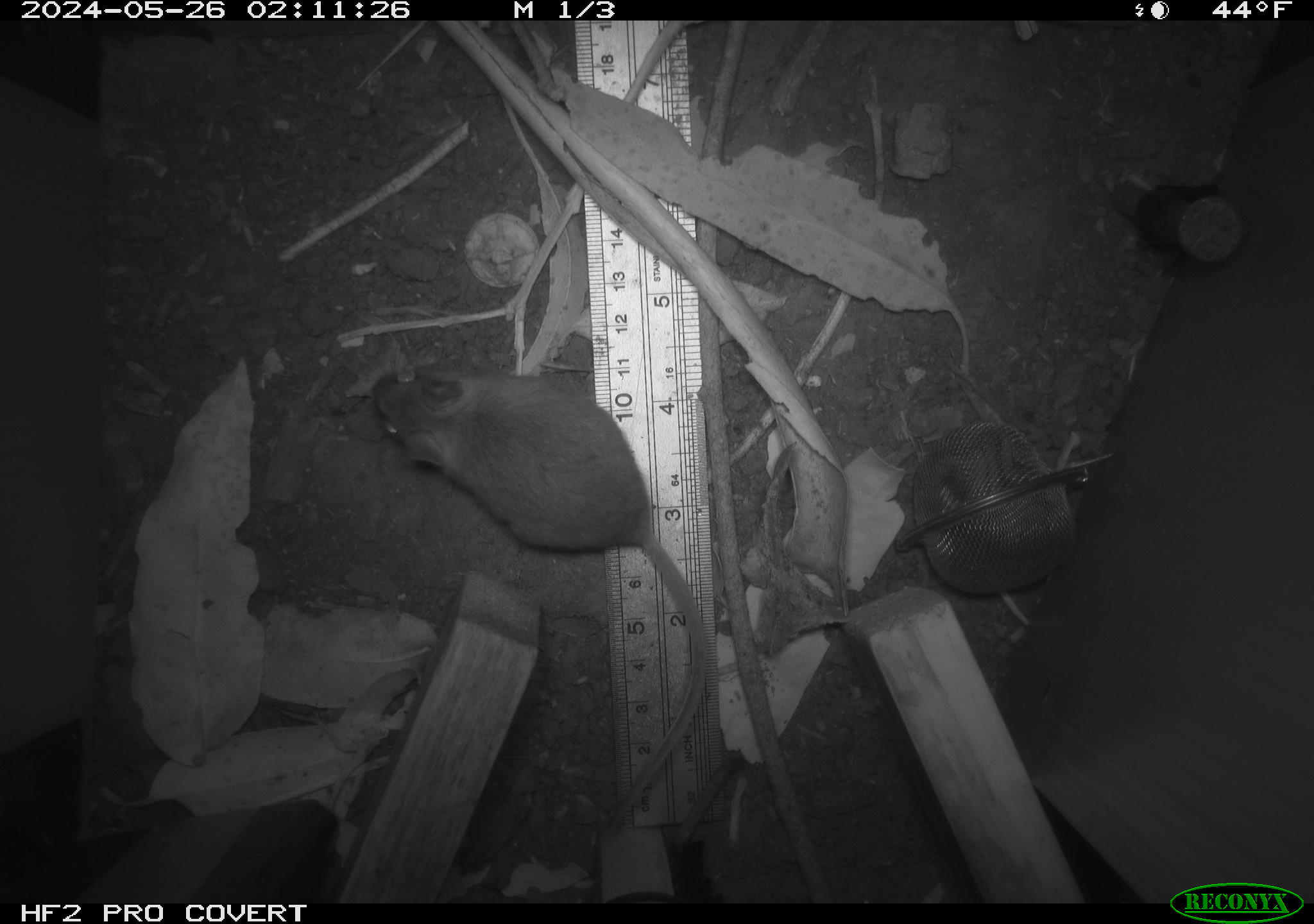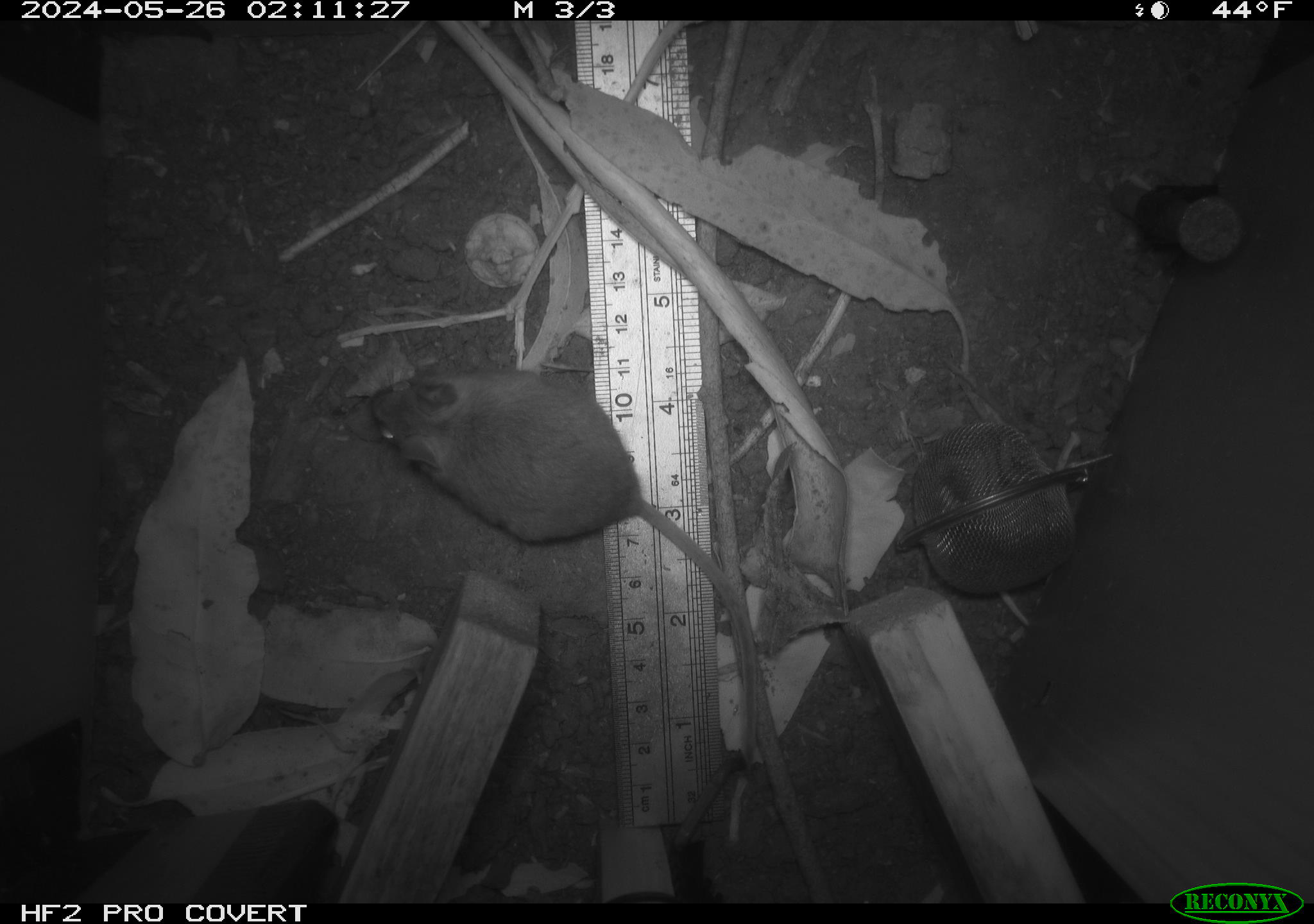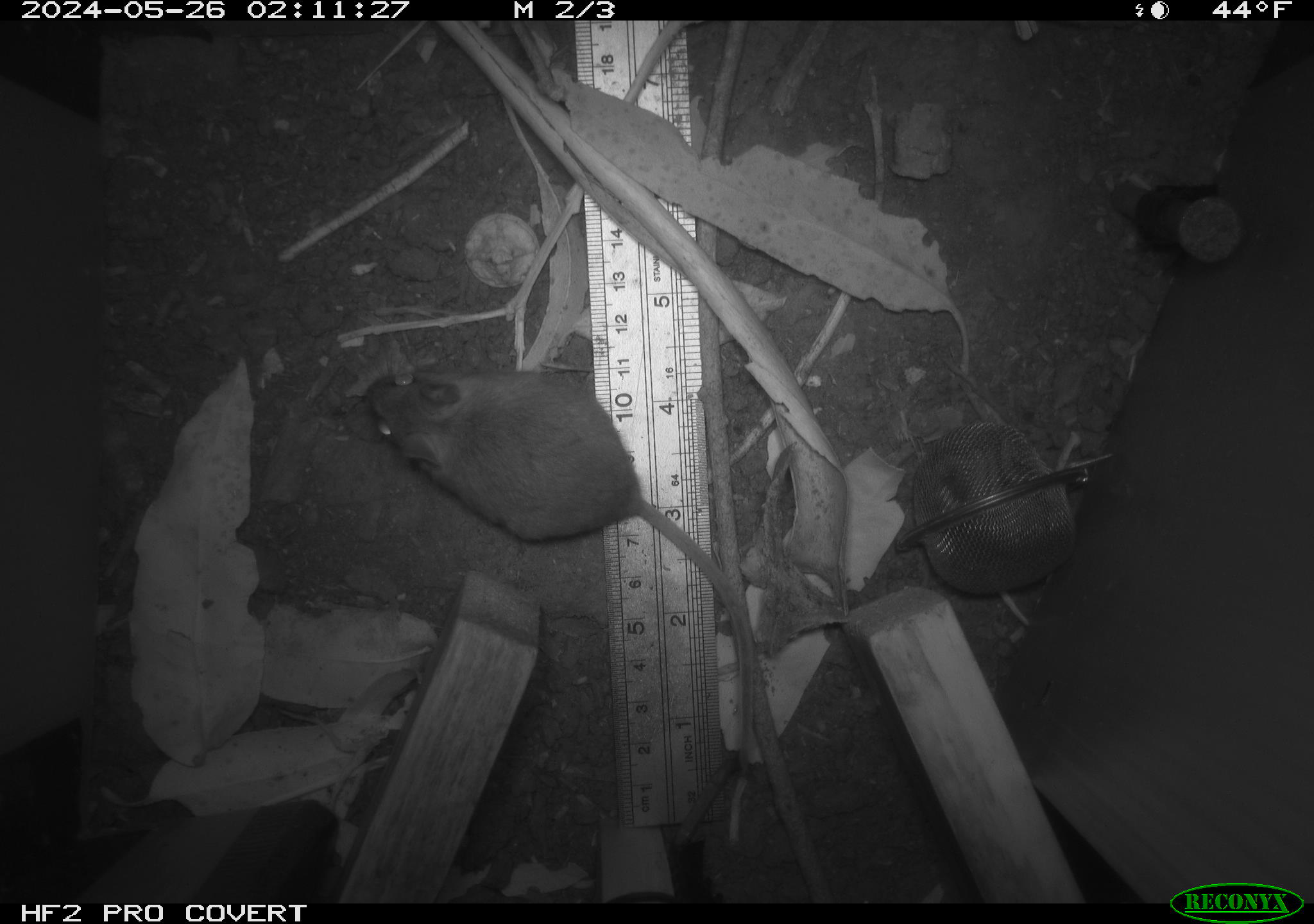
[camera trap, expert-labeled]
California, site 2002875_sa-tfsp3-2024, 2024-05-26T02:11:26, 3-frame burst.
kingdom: Animalia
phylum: Chordata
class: Mammalia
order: Rodentia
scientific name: Rodentia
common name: rodent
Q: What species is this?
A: Rodent (Rodentia).